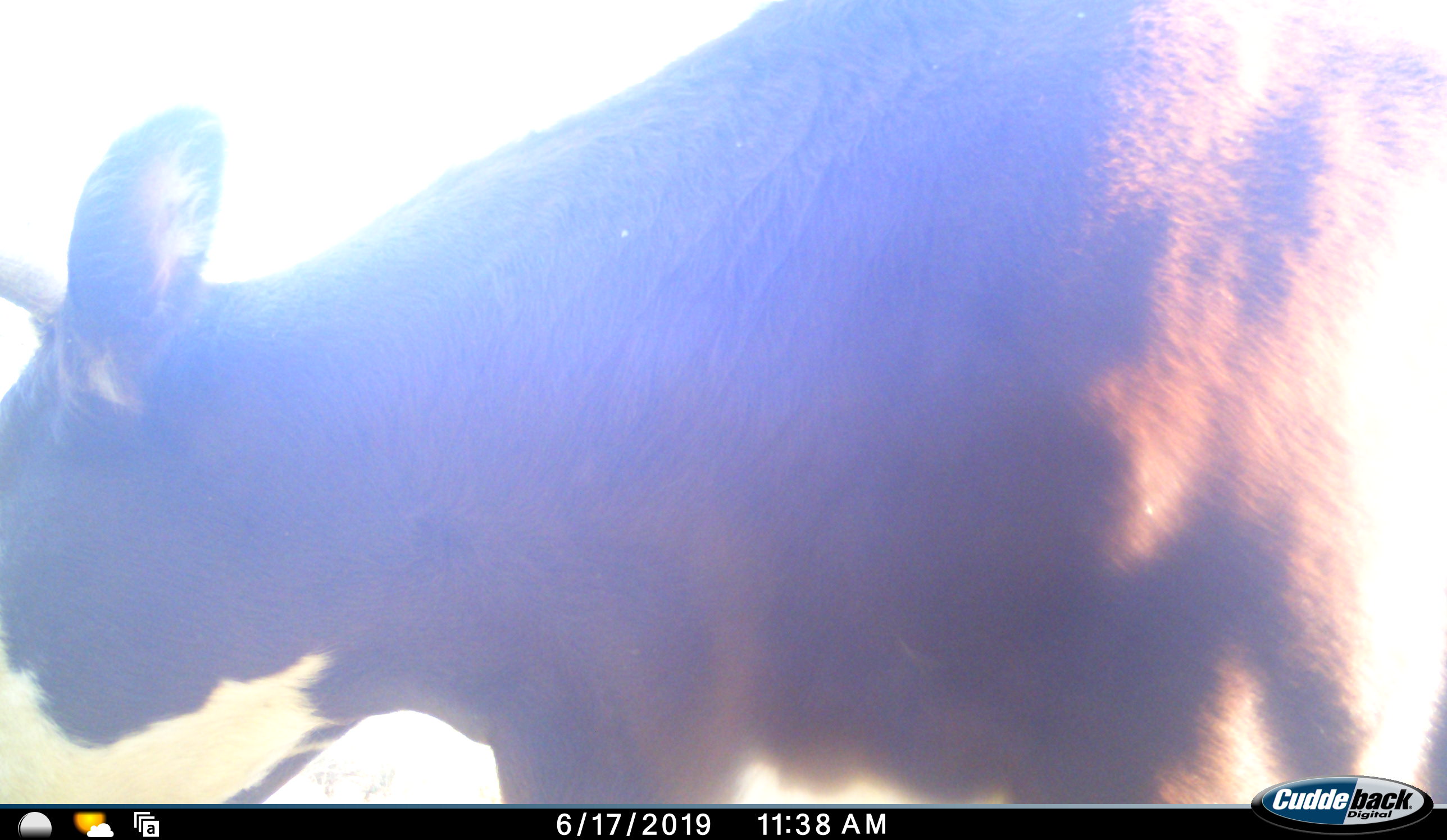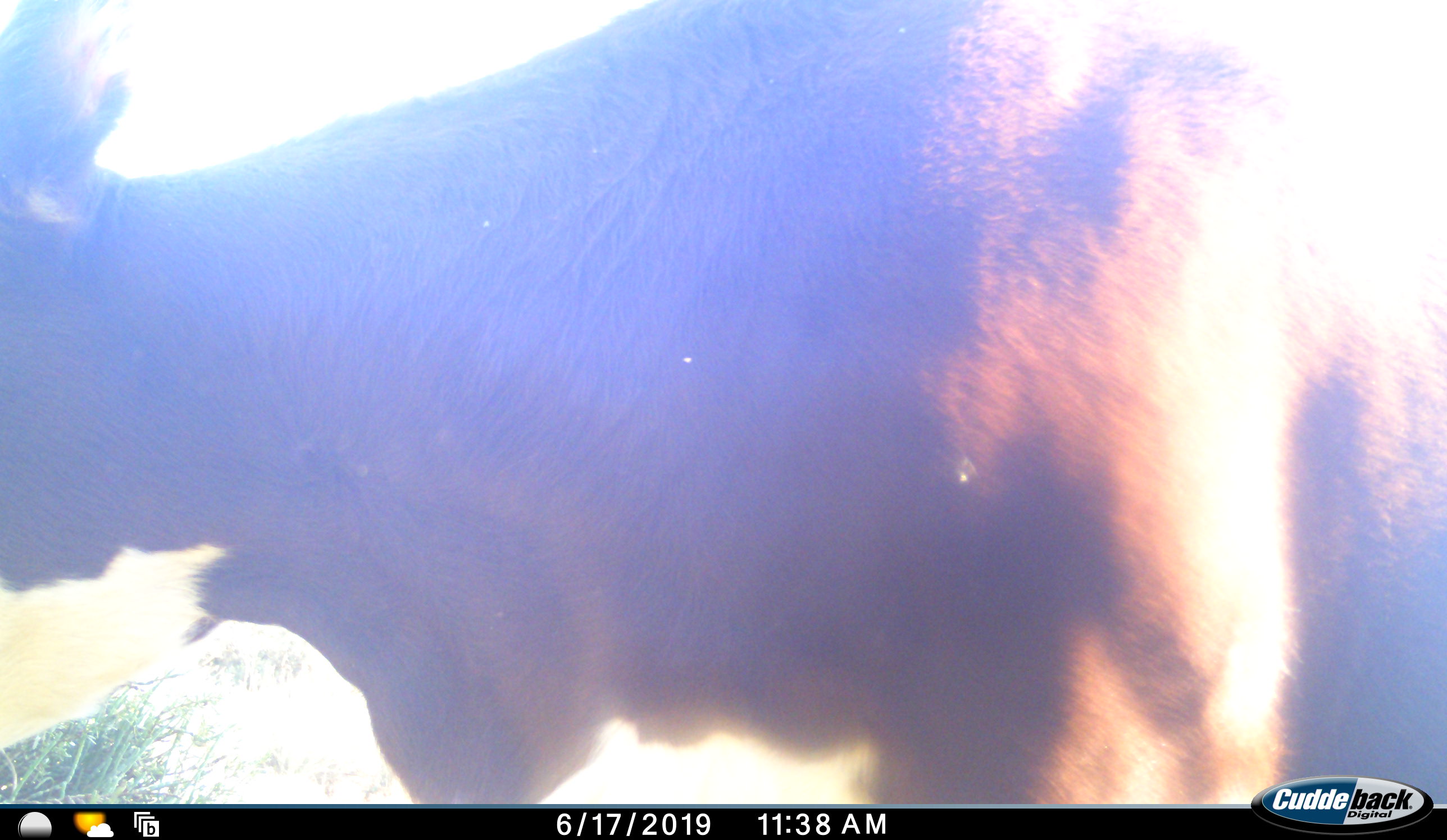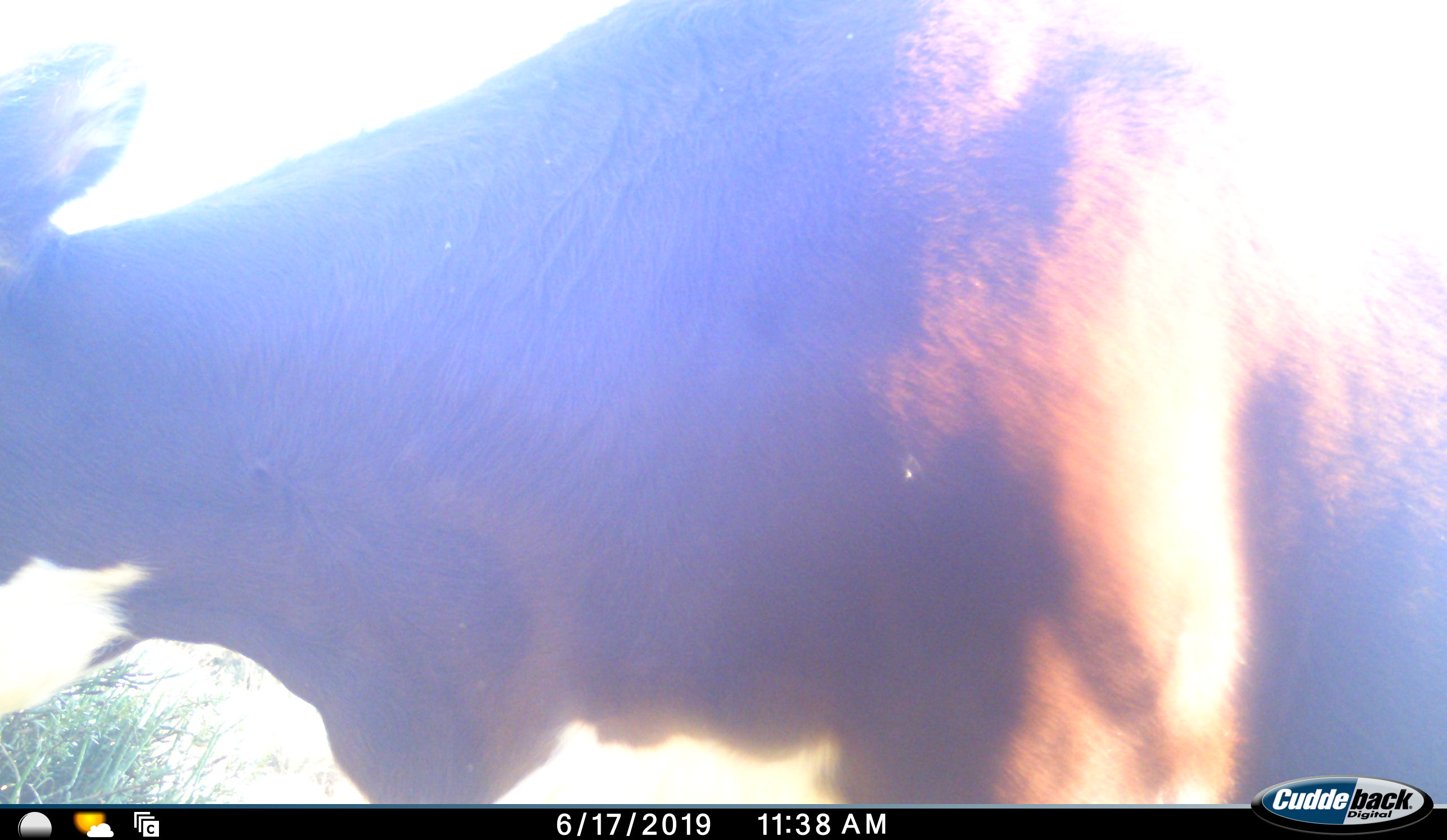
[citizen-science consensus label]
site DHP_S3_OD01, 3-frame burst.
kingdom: Animalia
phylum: Chordata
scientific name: Vertebrata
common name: domestic animal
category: domesticanimal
Domesticanimal (domestic animal) (Vertebrata), count 1. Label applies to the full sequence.